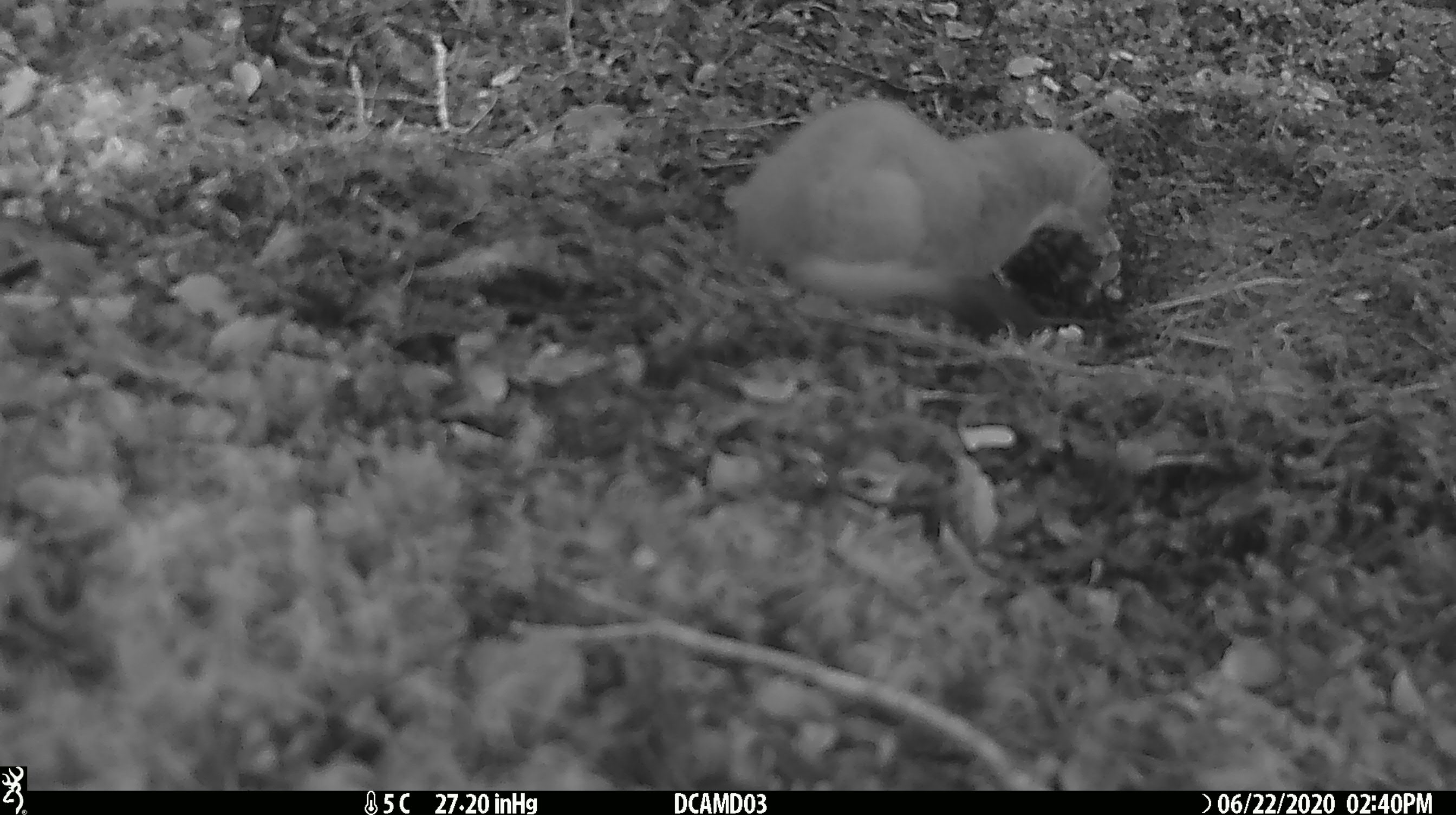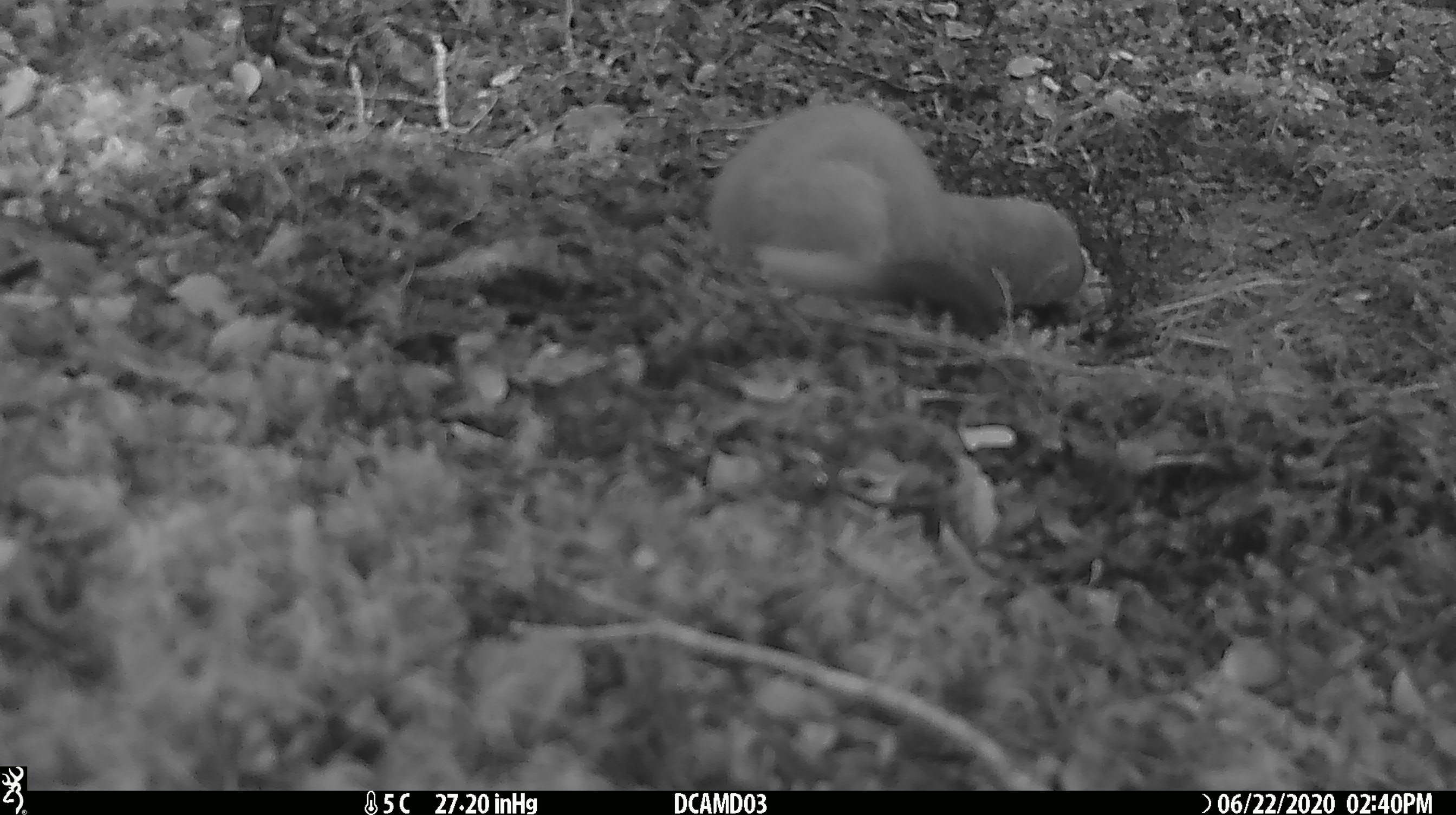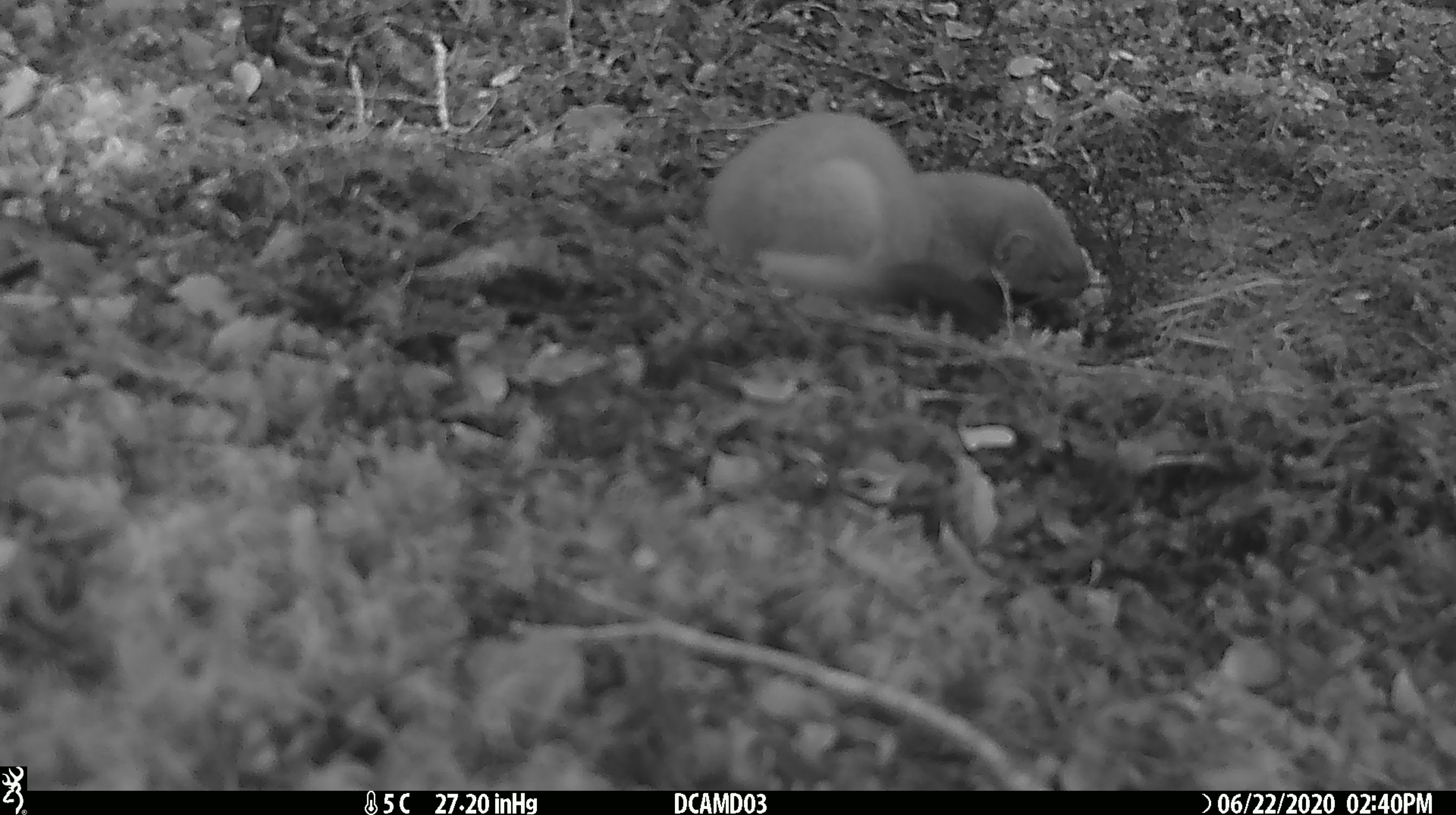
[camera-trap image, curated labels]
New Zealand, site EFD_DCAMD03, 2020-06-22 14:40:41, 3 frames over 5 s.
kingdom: Animalia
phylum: Chordata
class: Mammalia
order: Carnivora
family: Mustelidae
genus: Mustela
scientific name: Mustela erminea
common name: stoat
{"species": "stoat (Mustela erminea)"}